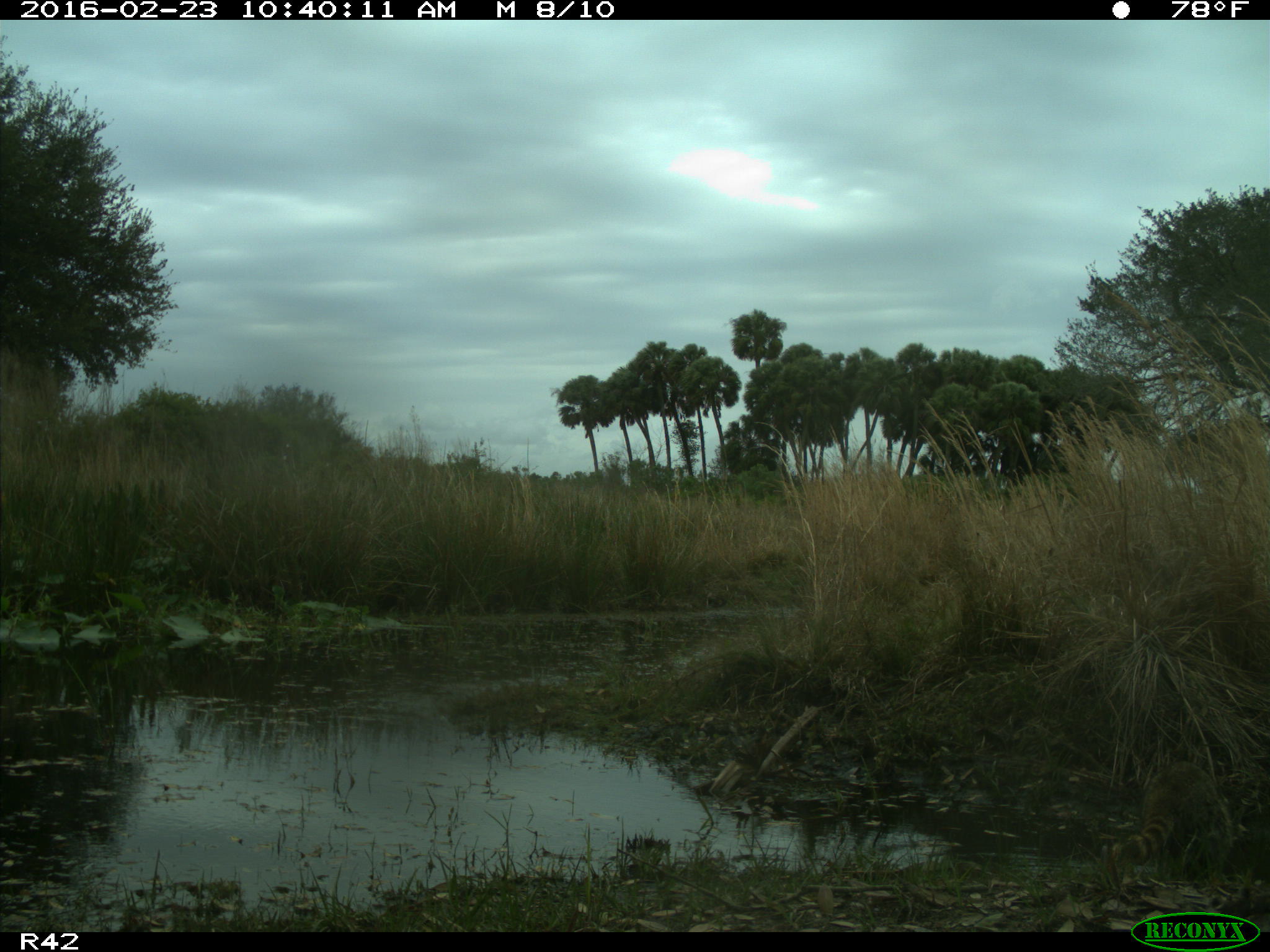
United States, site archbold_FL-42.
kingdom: Animalia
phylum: Chordata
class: Mammalia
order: Carnivora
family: Procyonidae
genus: Procyon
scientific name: Procyon lotor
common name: common raccoon